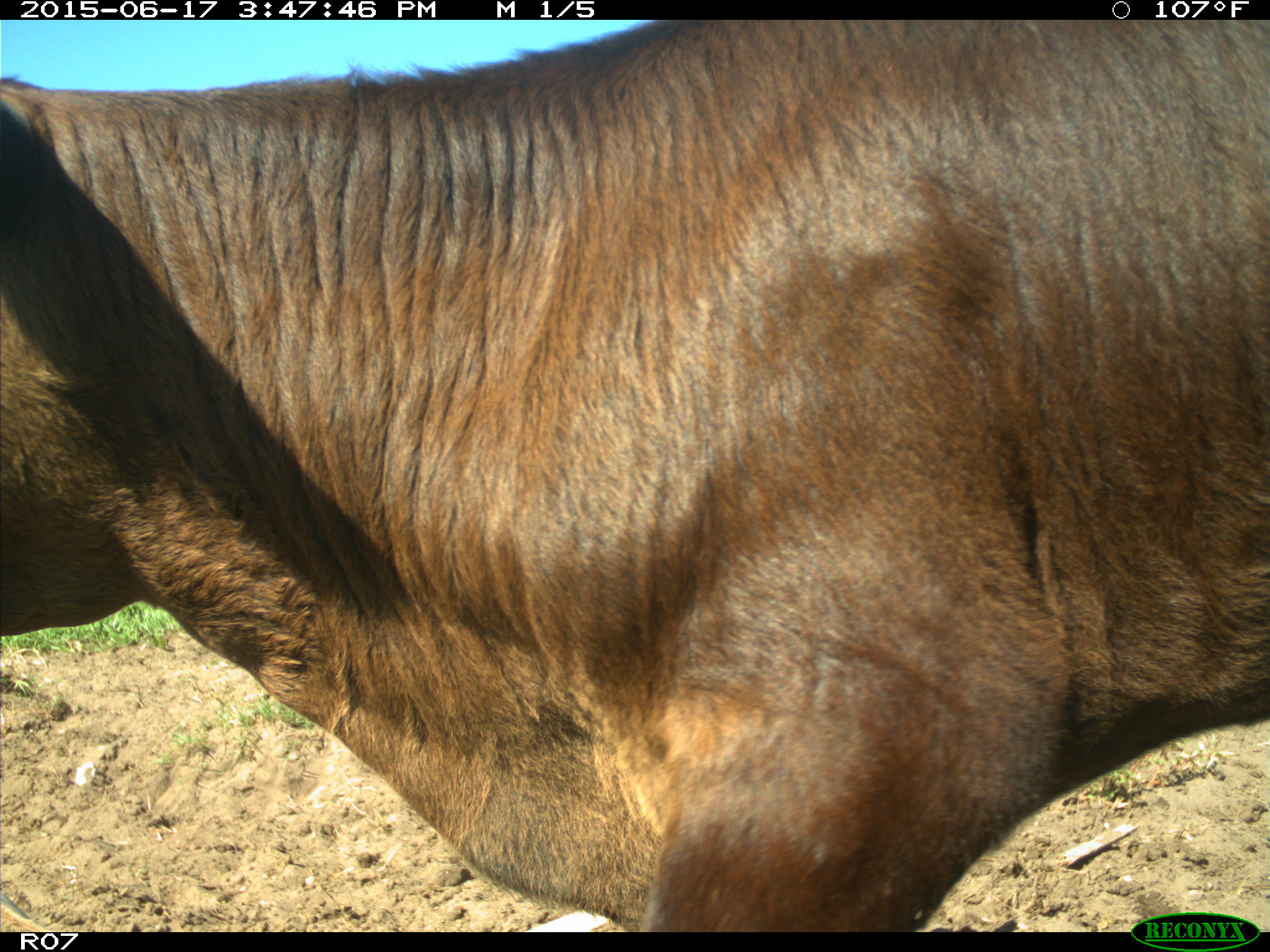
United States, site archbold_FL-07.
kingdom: Animalia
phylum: Chordata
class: Mammalia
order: Artiodactyla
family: Bovidae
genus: Bos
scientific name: Bos taurus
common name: domestic cow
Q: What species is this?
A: Bos taurus (domestic cow).